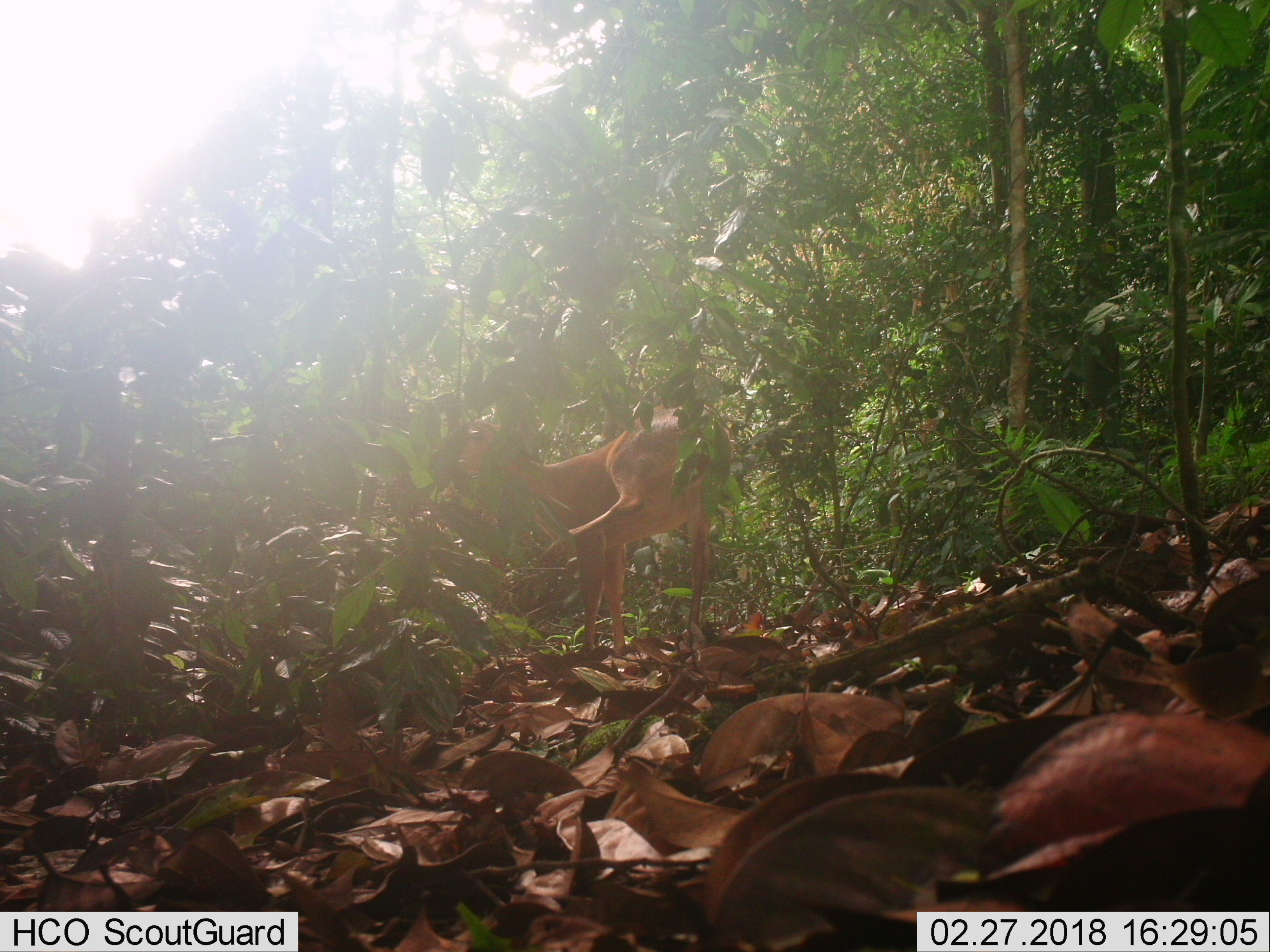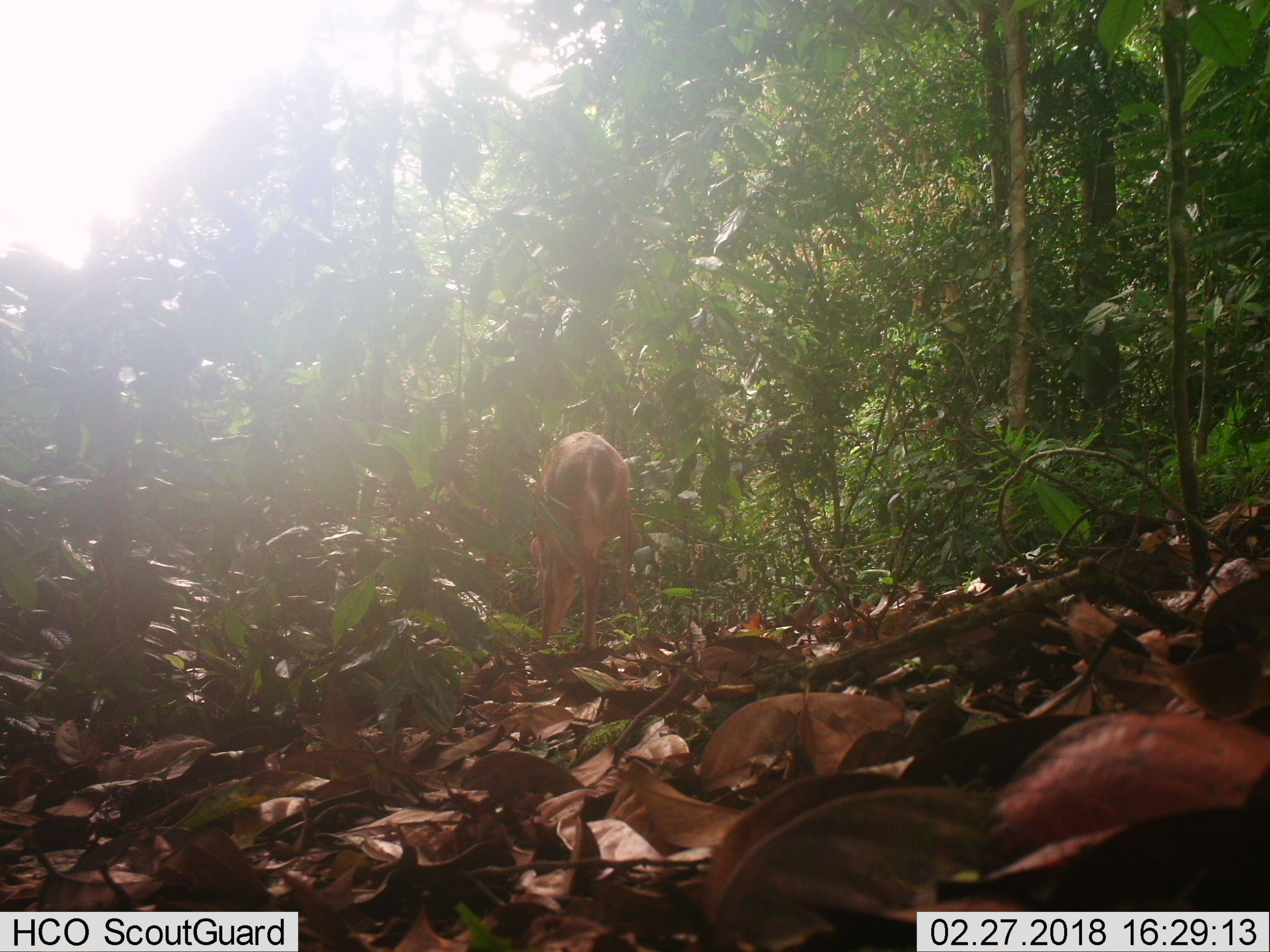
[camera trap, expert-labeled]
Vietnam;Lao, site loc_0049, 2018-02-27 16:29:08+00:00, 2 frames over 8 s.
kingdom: Animalia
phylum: Chordata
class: Mammalia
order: Artiodactyla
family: Cervidae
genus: Muntiacus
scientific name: Muntiacus vuquangensis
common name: large-antlered muntjac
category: large antlered muntjac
Large antlered muntjac (large-antlered muntjac) (Muntiacus vuquangensis). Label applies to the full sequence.